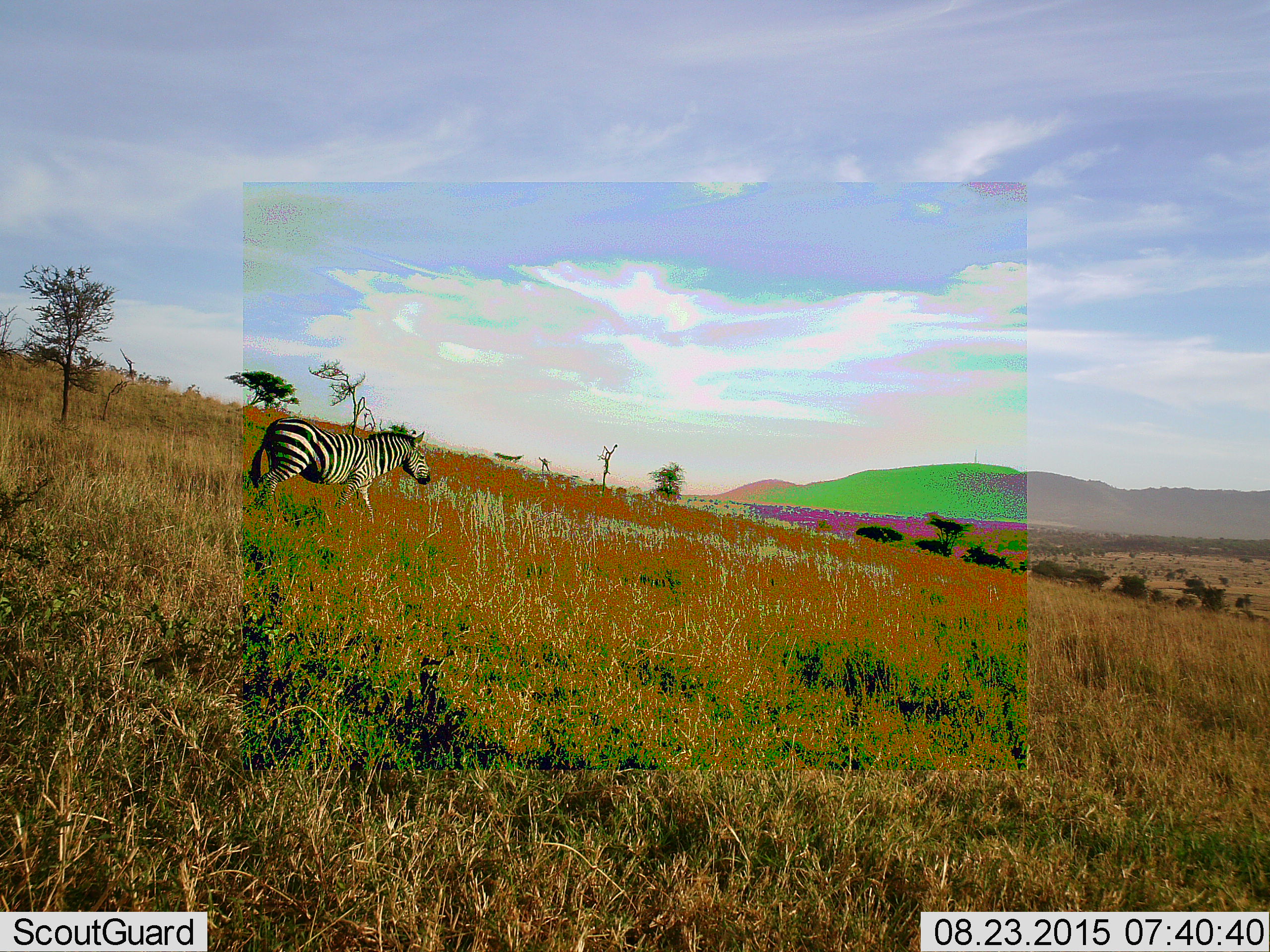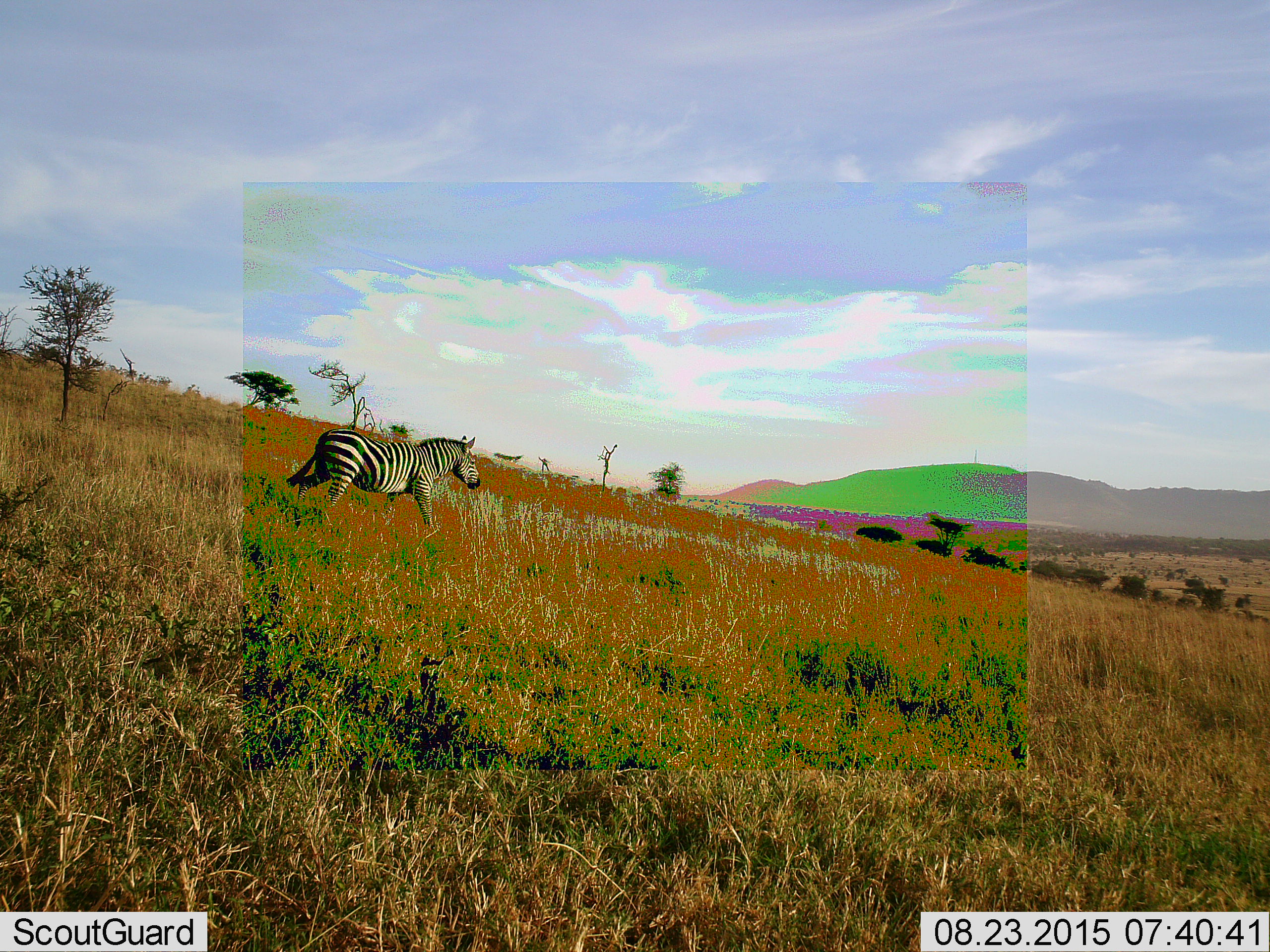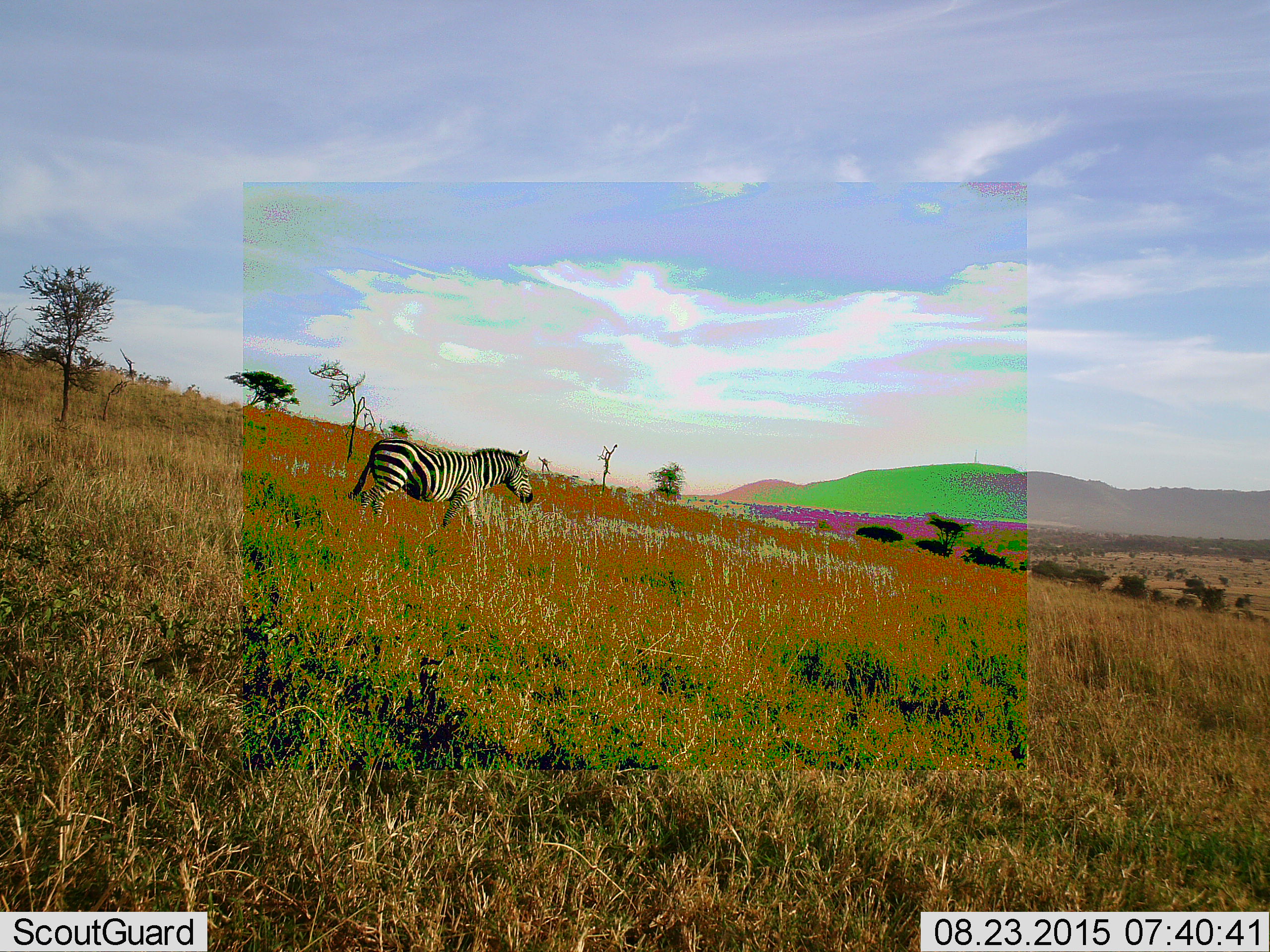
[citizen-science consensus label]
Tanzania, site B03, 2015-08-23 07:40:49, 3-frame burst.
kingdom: Animalia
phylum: Chordata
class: Mammalia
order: Perissodactyla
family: Equidae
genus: Equus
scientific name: Equus quagga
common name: plains zebra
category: zebra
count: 1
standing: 0%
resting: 0%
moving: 100%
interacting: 0%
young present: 0%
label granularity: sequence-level